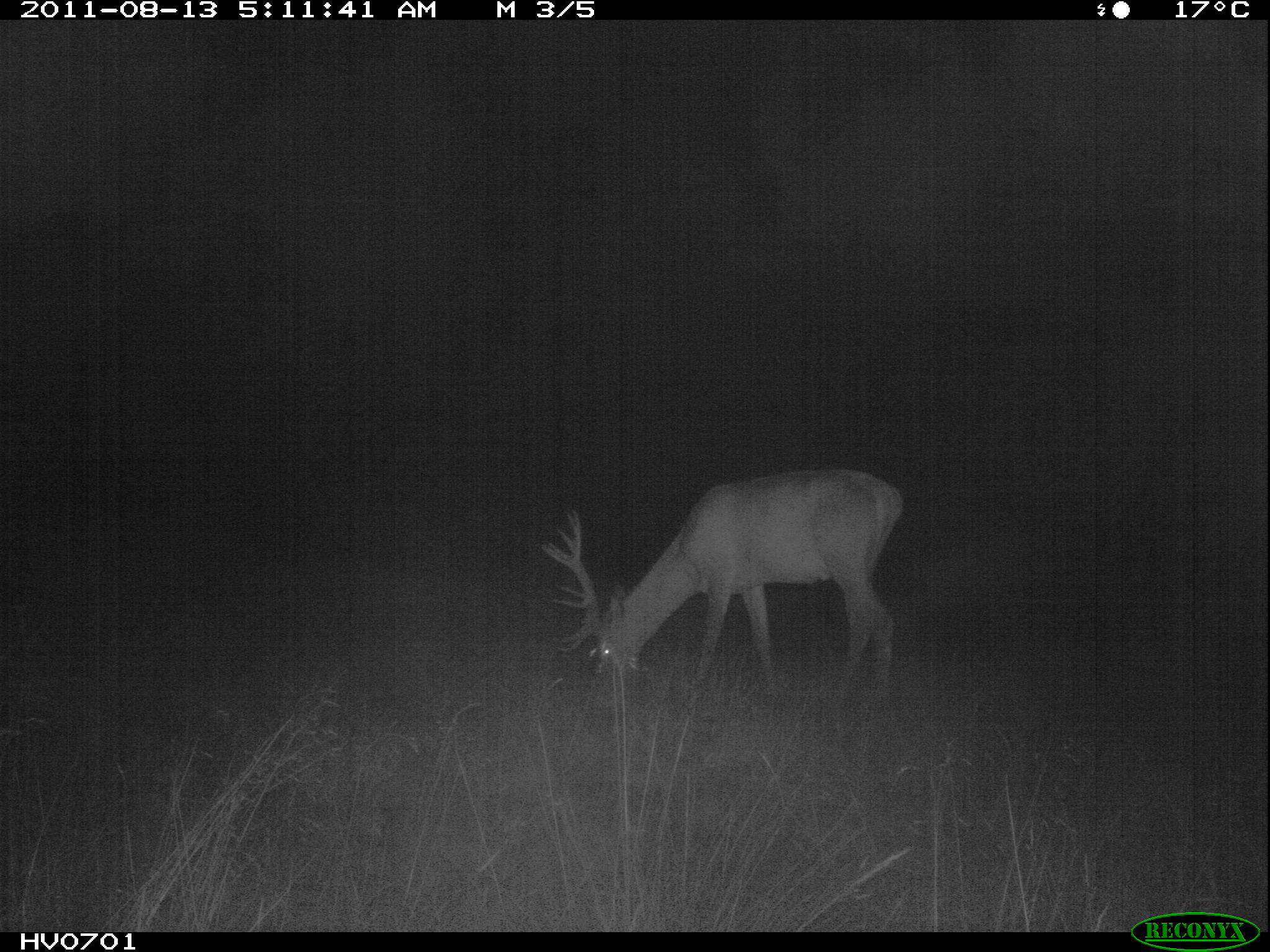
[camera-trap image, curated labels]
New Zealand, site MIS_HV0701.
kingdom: Animalia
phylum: Chordata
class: Mammalia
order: Artiodactyla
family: Cervidae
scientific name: Cervidae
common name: deer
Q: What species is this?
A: Deer (Cervidae).